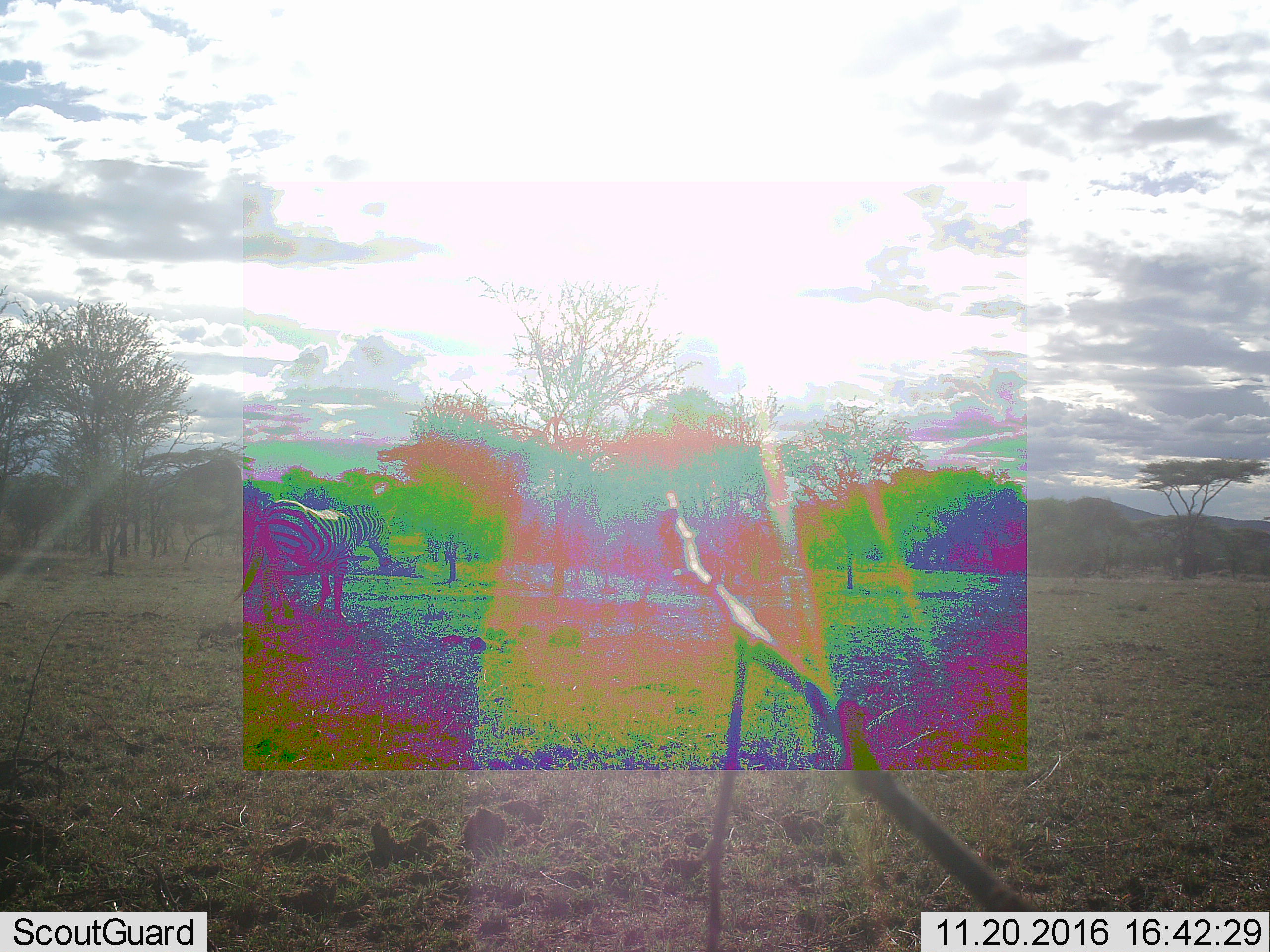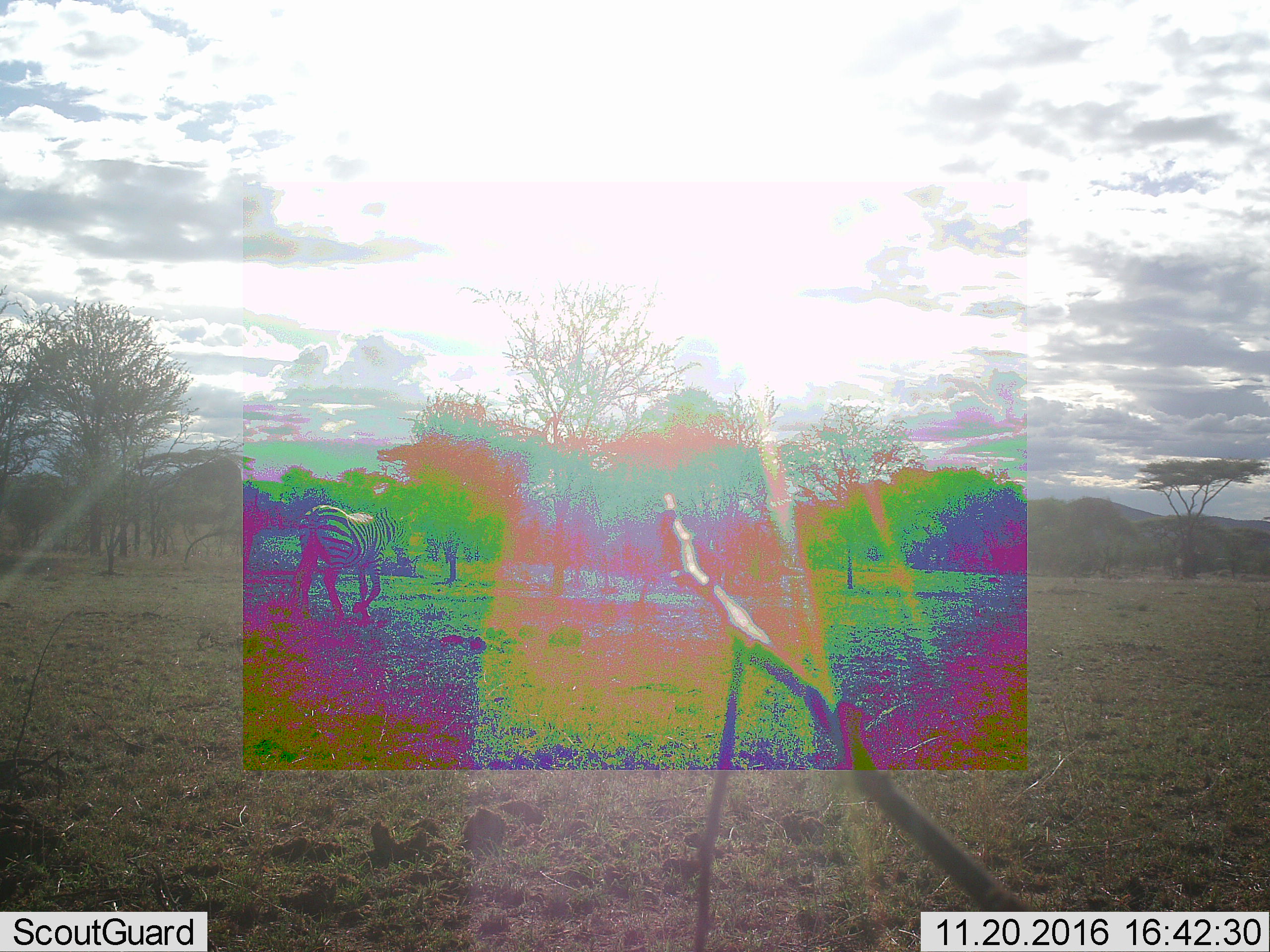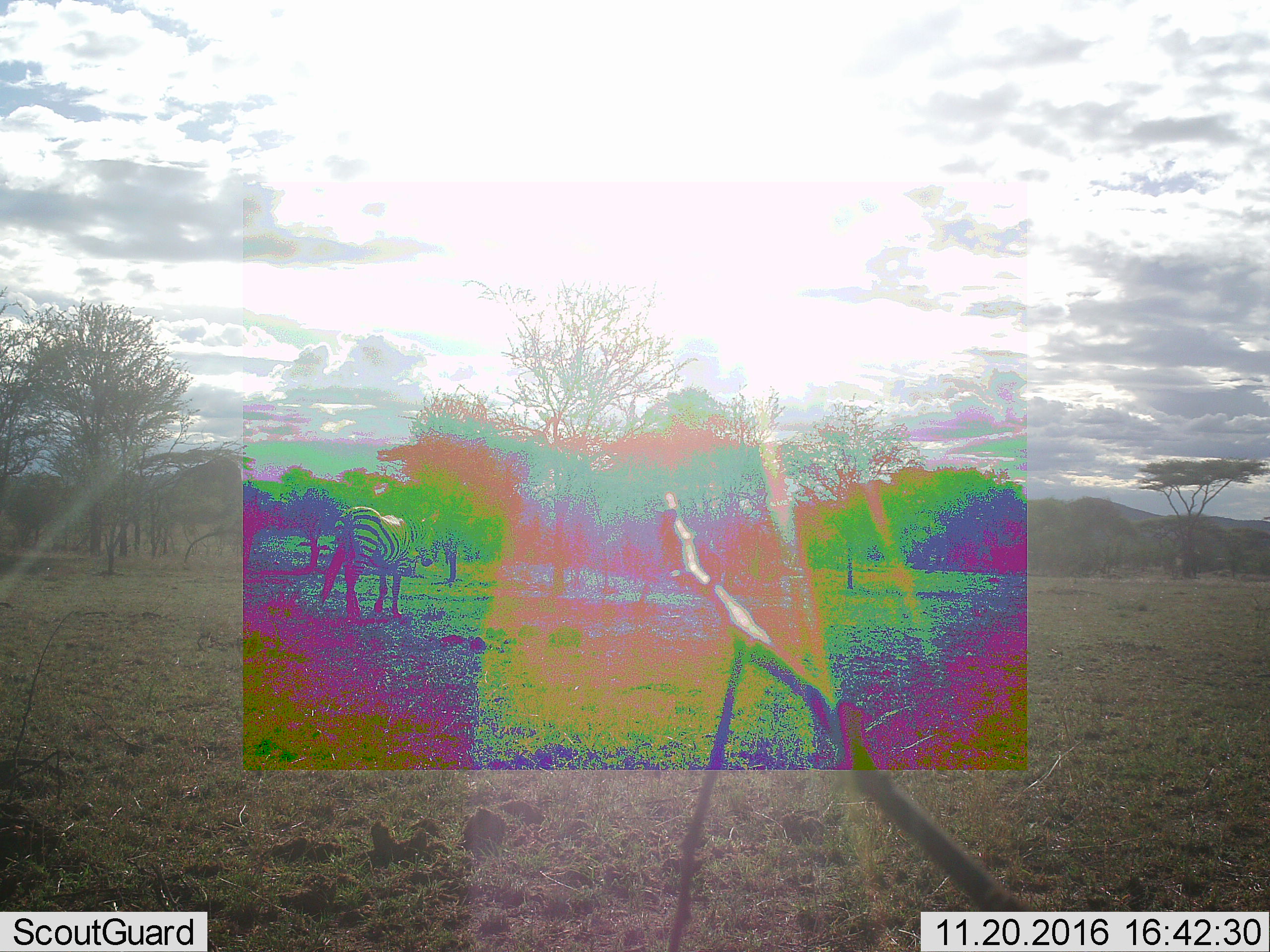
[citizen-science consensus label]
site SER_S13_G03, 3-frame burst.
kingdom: Animalia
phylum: Chordata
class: Mammalia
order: Perissodactyla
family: Equidae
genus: Equus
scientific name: Equus quagga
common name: plains zebra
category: zebraplains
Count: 1.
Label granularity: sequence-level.